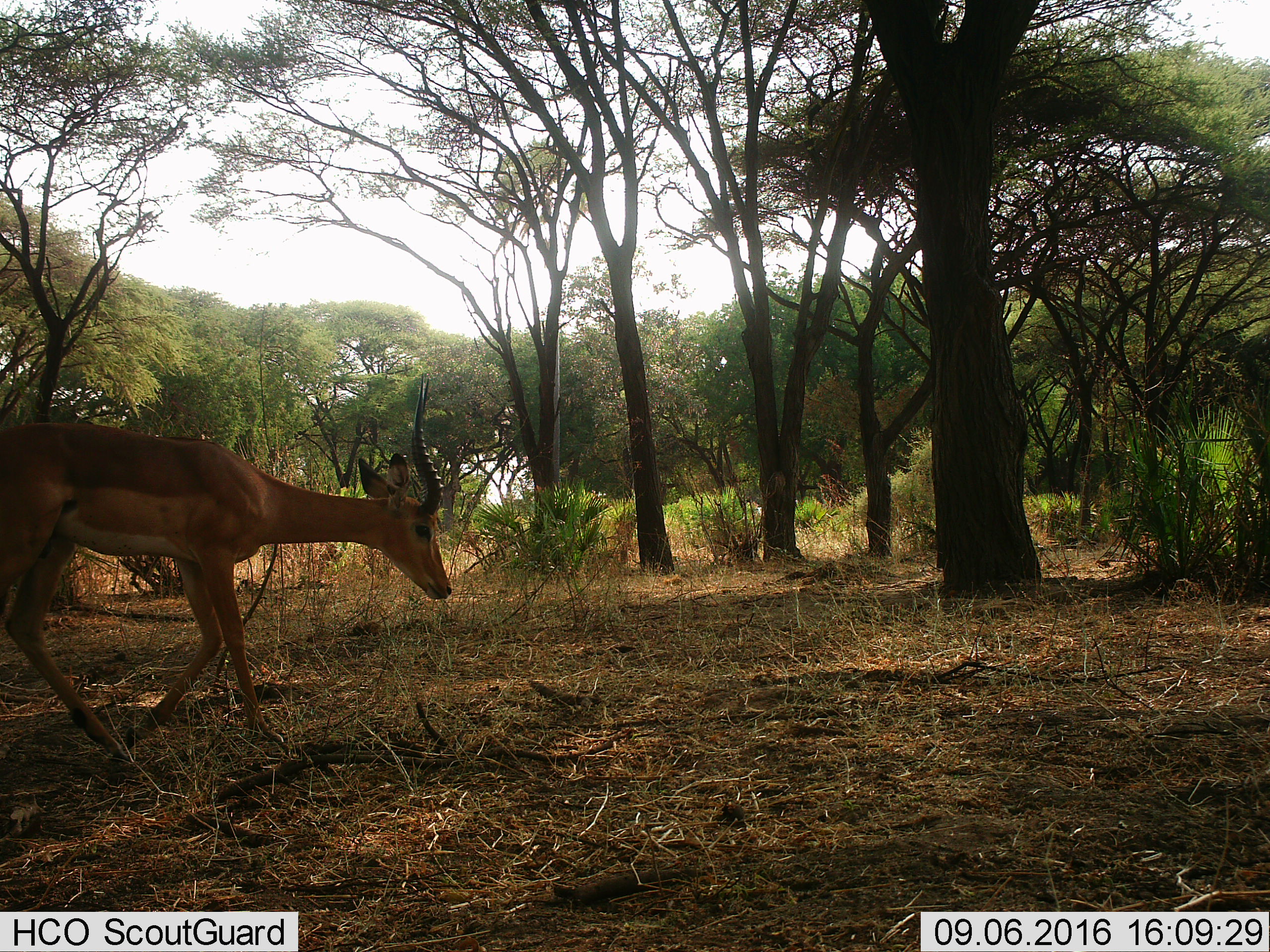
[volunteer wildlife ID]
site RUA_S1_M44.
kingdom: Animalia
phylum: Chordata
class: Mammalia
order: Artiodactyla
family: Bovidae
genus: Aepyceros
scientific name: Aepyceros melampus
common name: impala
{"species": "impala (Aepyceros melampus)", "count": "1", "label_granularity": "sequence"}